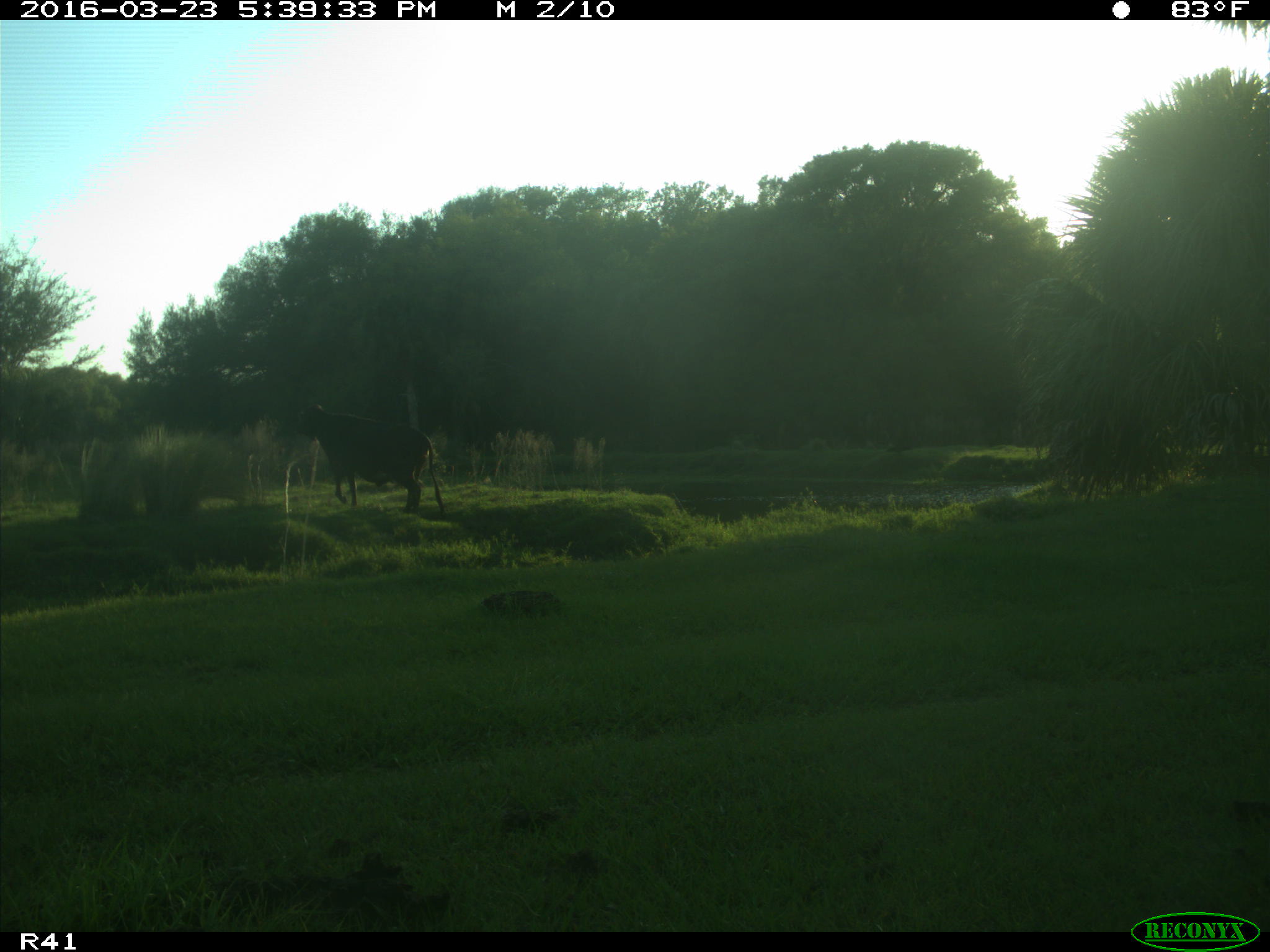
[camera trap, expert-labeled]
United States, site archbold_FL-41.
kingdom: Animalia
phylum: Chordata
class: Mammalia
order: Artiodactyla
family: Bovidae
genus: Bos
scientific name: Bos taurus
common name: domestic cow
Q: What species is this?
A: Bos taurus (domestic cow).